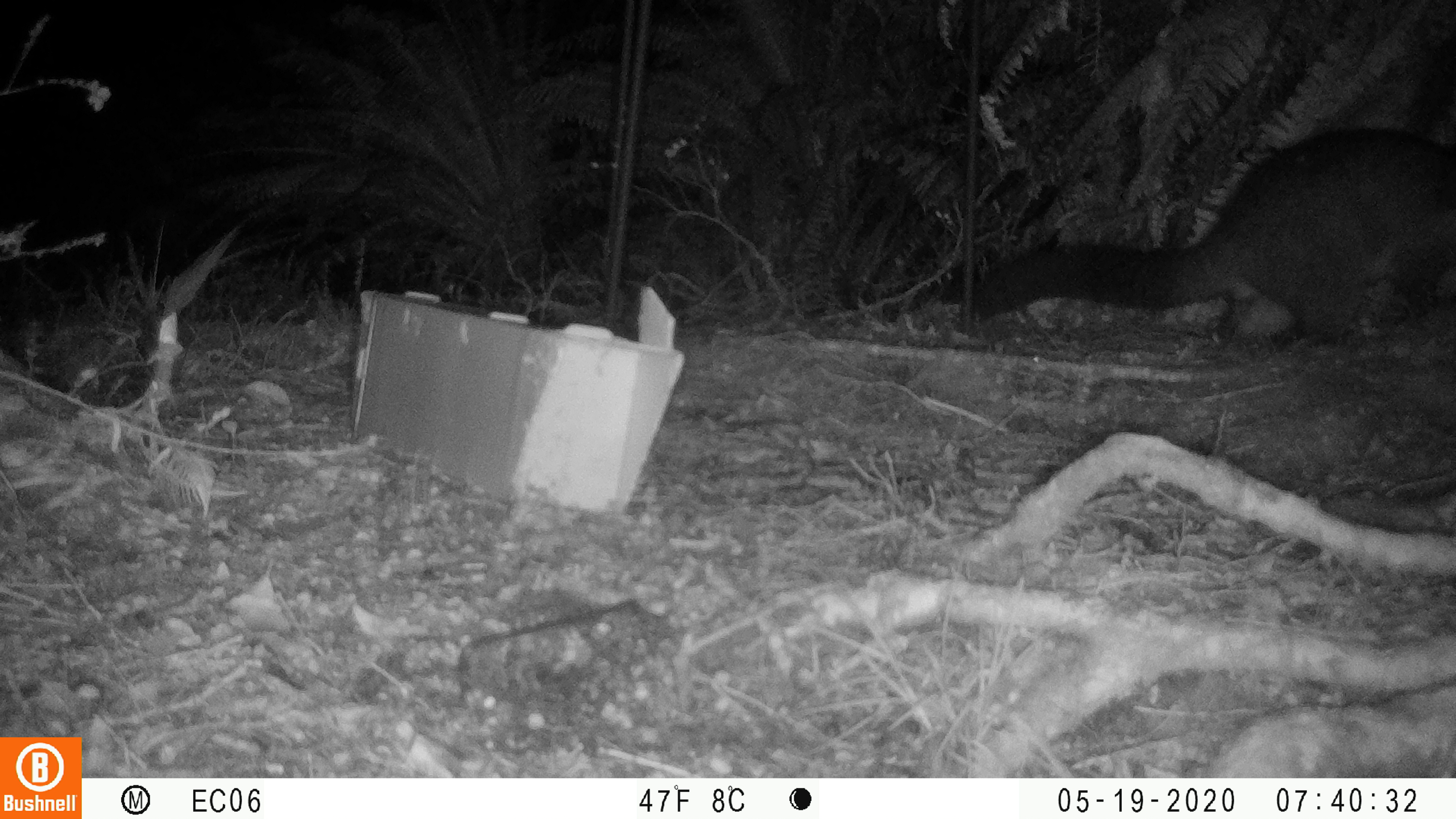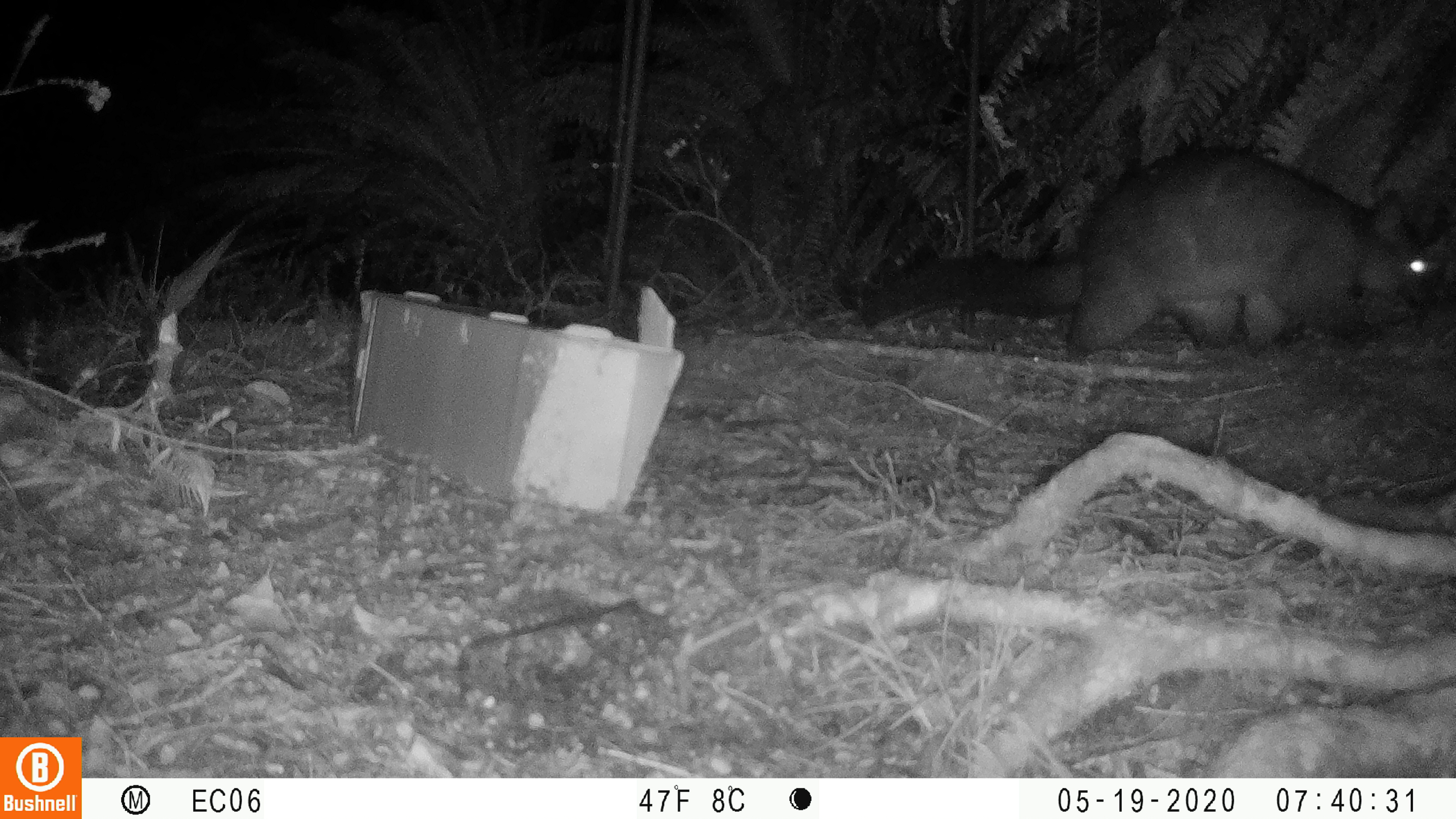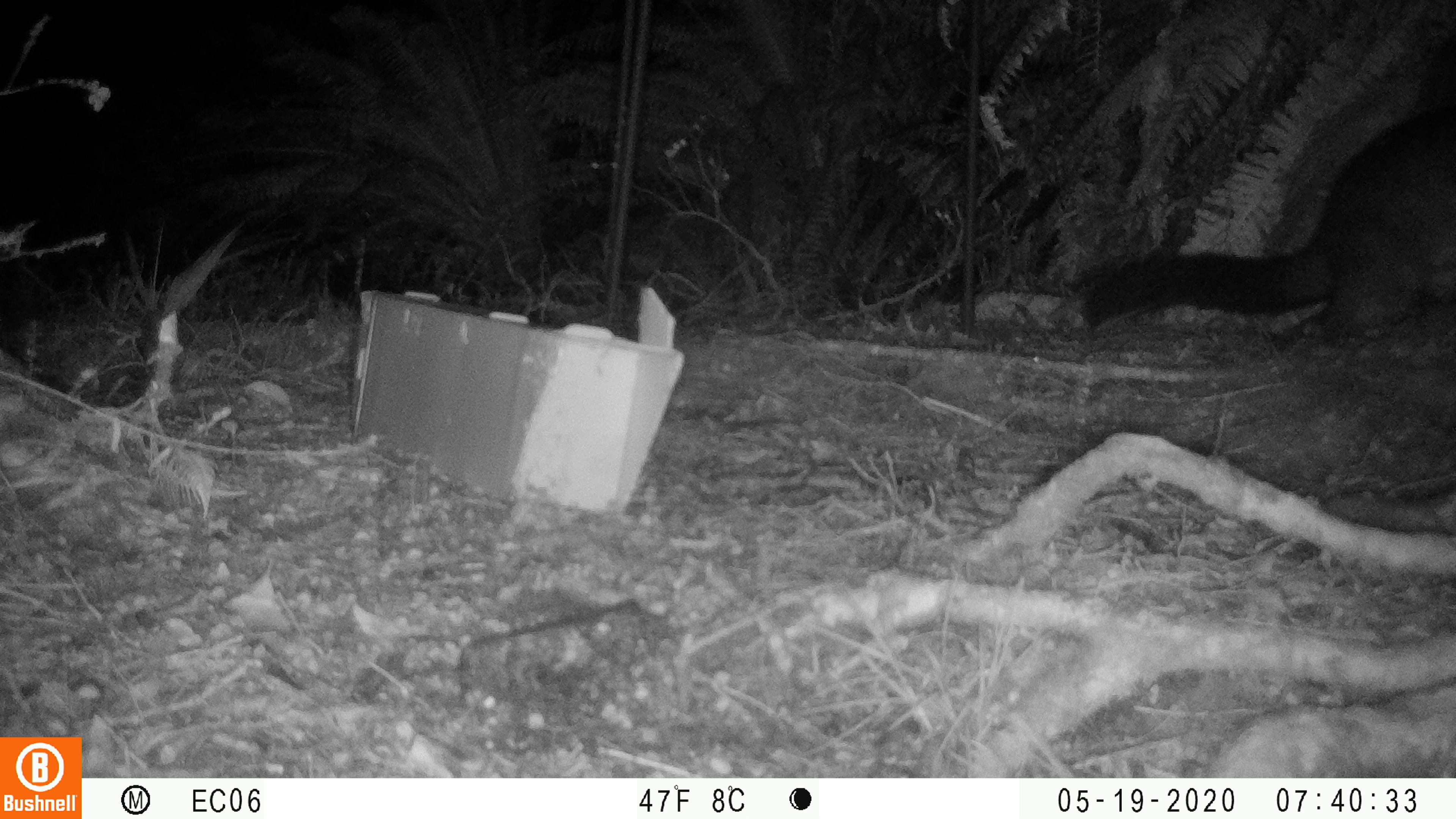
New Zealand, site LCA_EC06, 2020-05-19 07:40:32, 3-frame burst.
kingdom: Animalia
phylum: Chordata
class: Mammalia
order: Diprotodontia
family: Phalangeridae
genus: Trichosurus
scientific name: Trichosurus vulpecula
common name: common brushtail possum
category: possum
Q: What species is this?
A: Possum (common brushtail possum) (Trichosurus vulpecula).